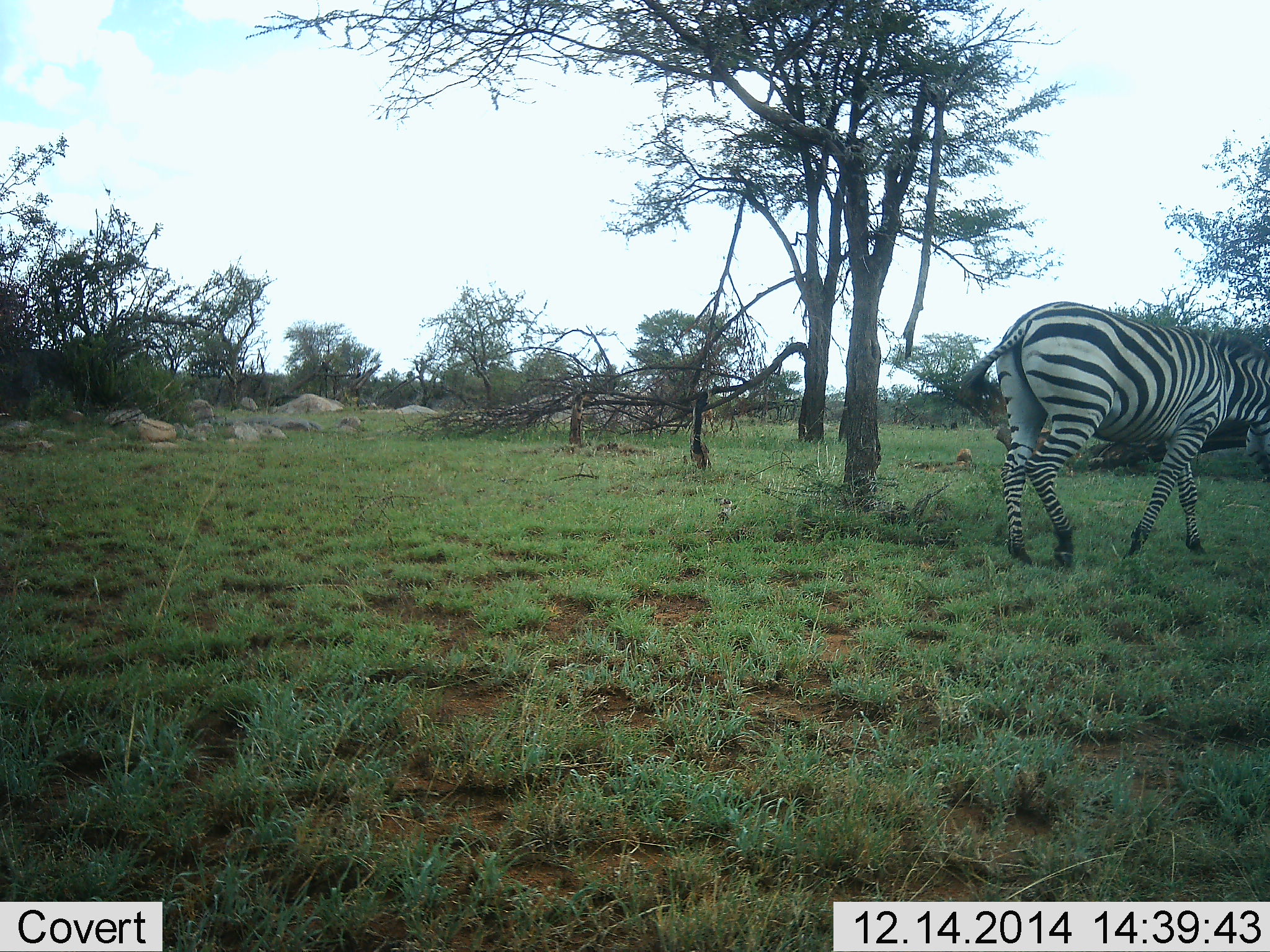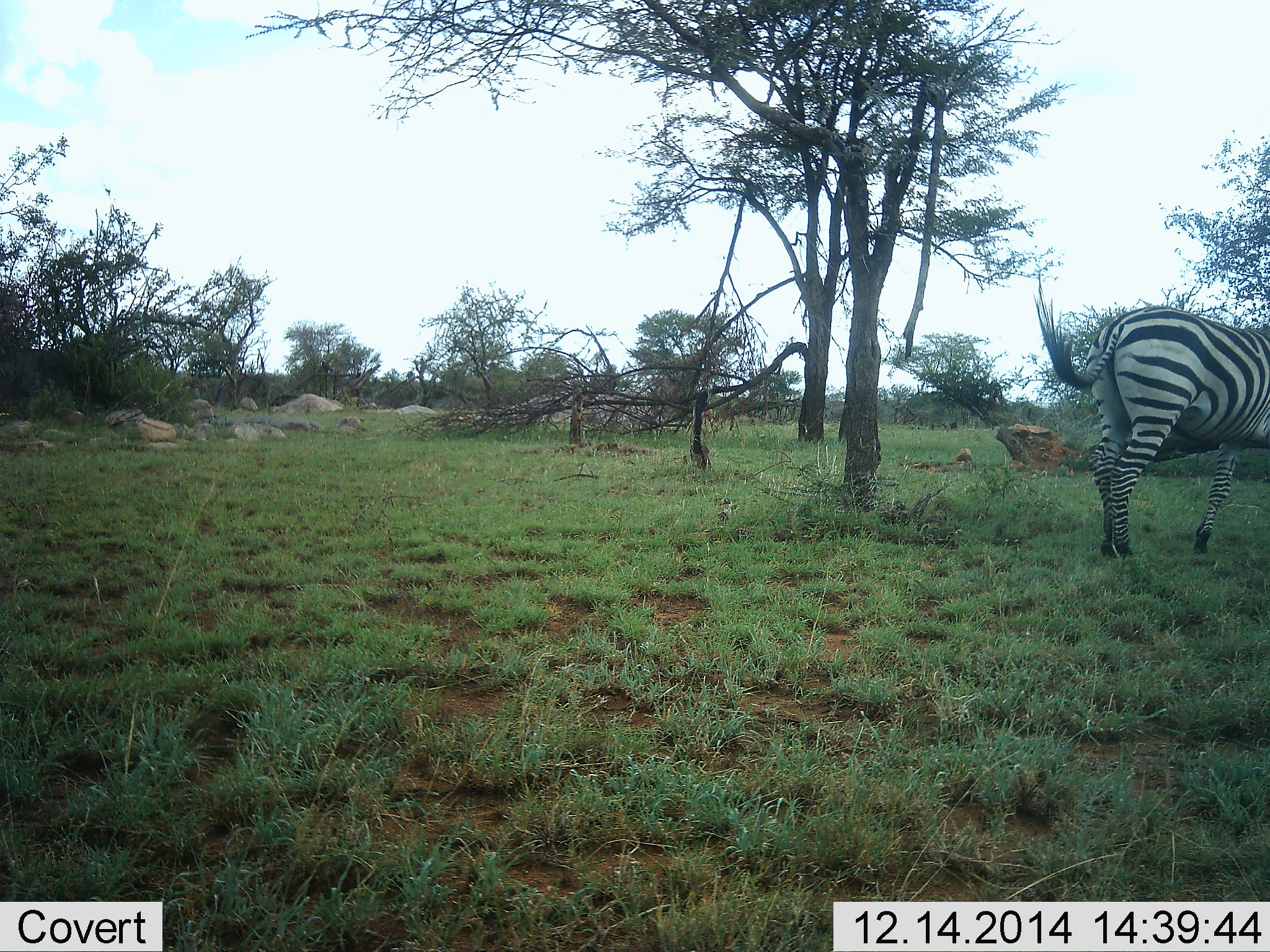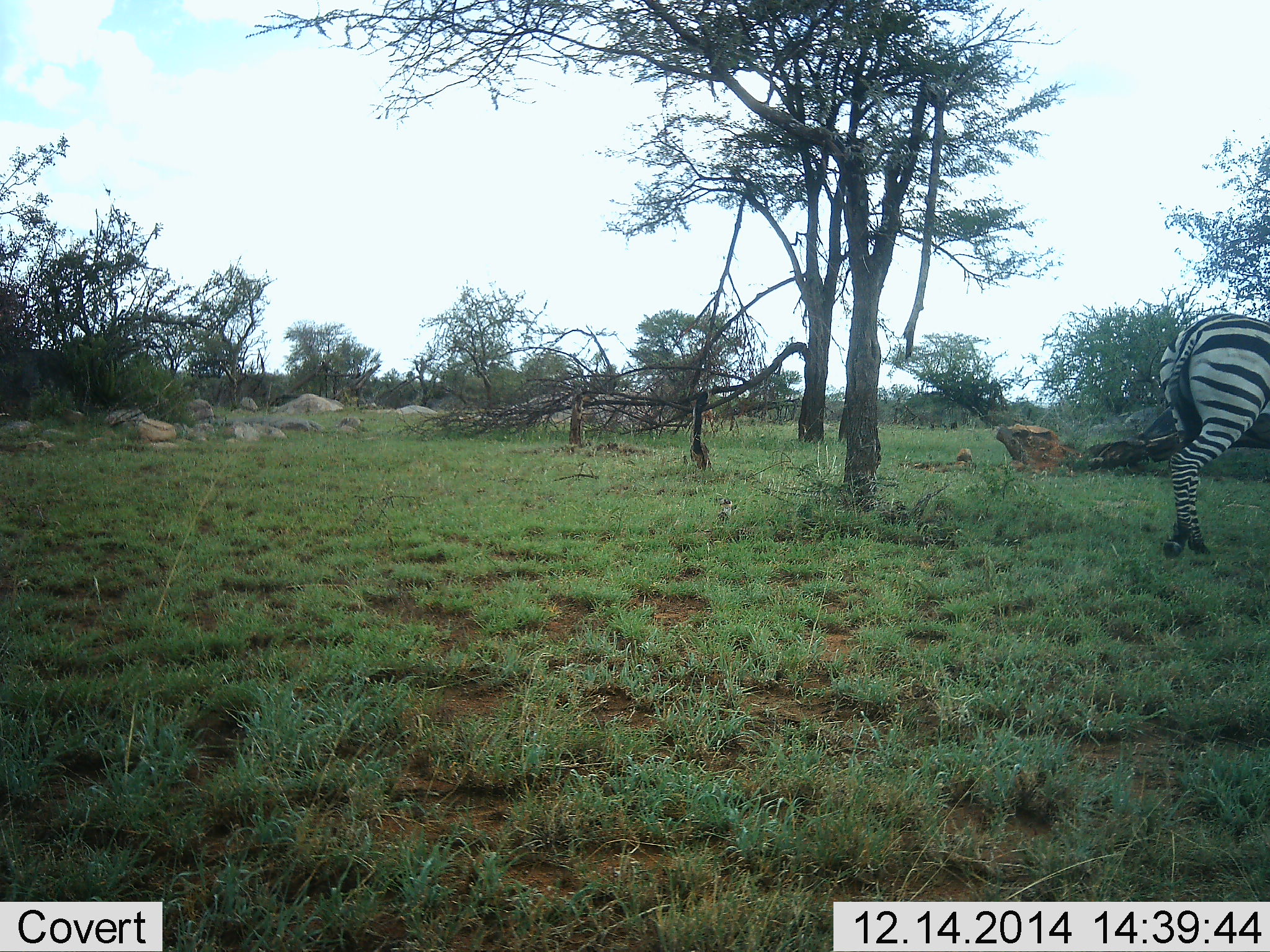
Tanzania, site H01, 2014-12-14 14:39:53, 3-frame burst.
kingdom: Animalia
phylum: Chordata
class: Mammalia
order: Perissodactyla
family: Equidae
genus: Equus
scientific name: Equus quagga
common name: plains zebra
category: zebra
Zebra (plains zebra) (Equus quagga), count 1. Behavior (volunteer vote fractions): standing 30%, resting 0%, moving 70%, interacting 0%. Young present (vote fraction): 0%. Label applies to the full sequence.